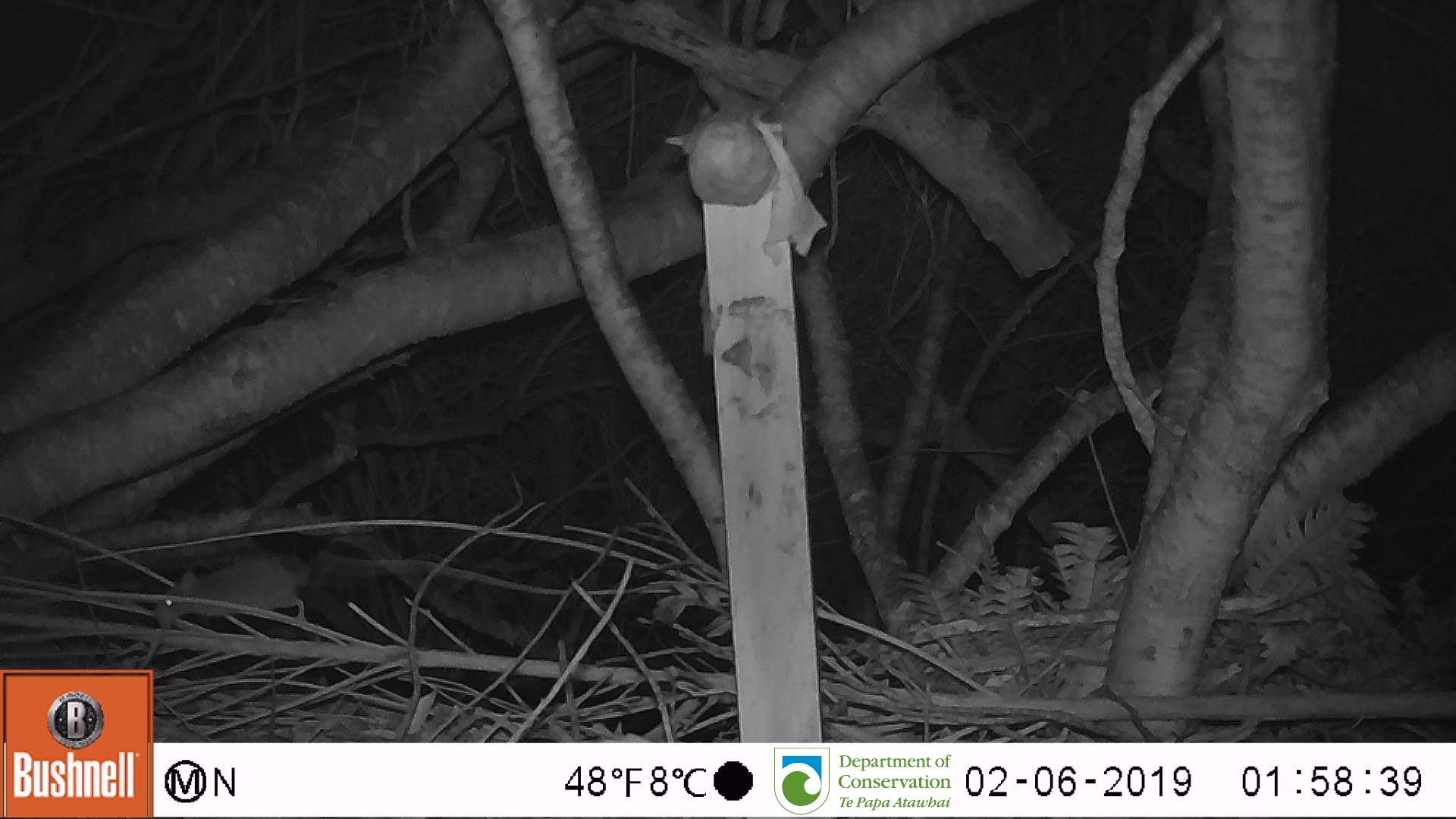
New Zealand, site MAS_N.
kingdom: Animalia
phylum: Chordata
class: Mammalia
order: Rodentia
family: Muridae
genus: Mus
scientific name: Mus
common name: mouse